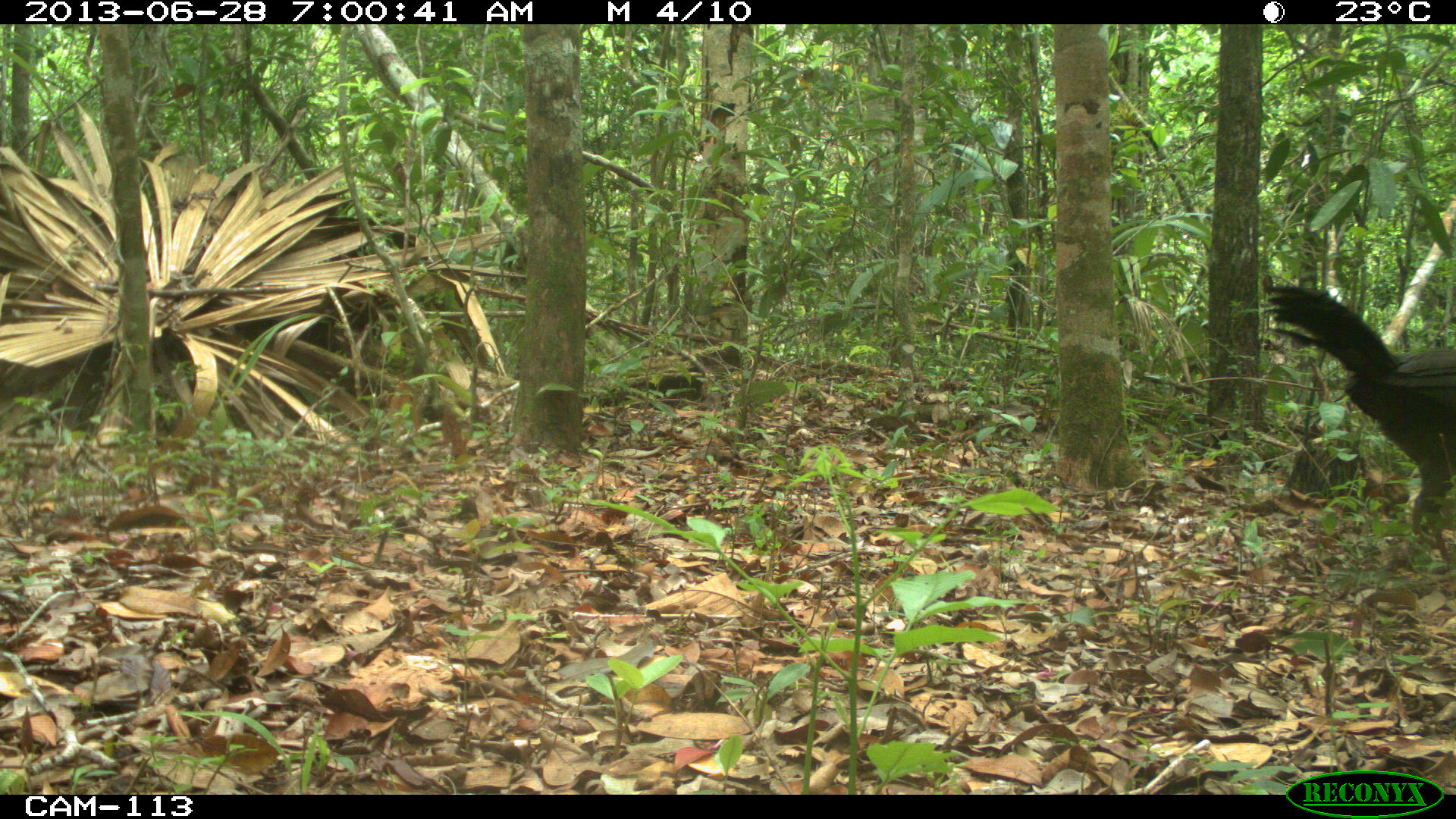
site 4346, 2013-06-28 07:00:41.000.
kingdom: Animalia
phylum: Chordata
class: Aves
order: Galliformes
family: Cracidae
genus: Penelope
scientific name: Penelope purpurascens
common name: crested guan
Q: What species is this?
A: Penelope purpurascens (crested guan).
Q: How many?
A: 4.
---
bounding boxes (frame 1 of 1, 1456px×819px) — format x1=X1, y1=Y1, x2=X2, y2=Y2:
penelope purpurascens: x1=1260, y1=280, x2=1456, y2=577